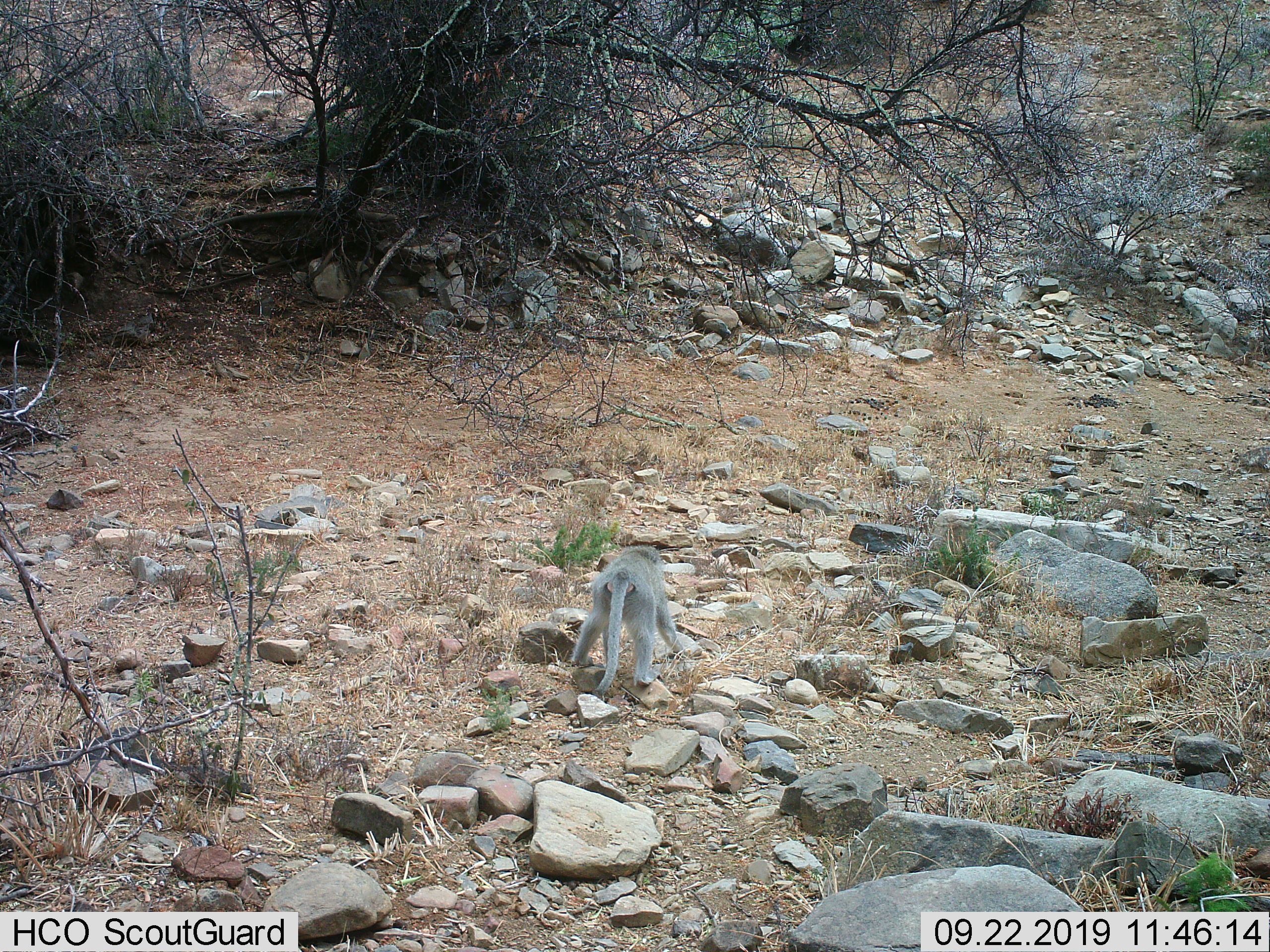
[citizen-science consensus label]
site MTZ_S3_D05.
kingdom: Animalia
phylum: Chordata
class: Mammalia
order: Primates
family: Cercopithecidae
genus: Chlorocebus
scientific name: Chlorocebus pygerythrus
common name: vervet monkey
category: monkeyvervet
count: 1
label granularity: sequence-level